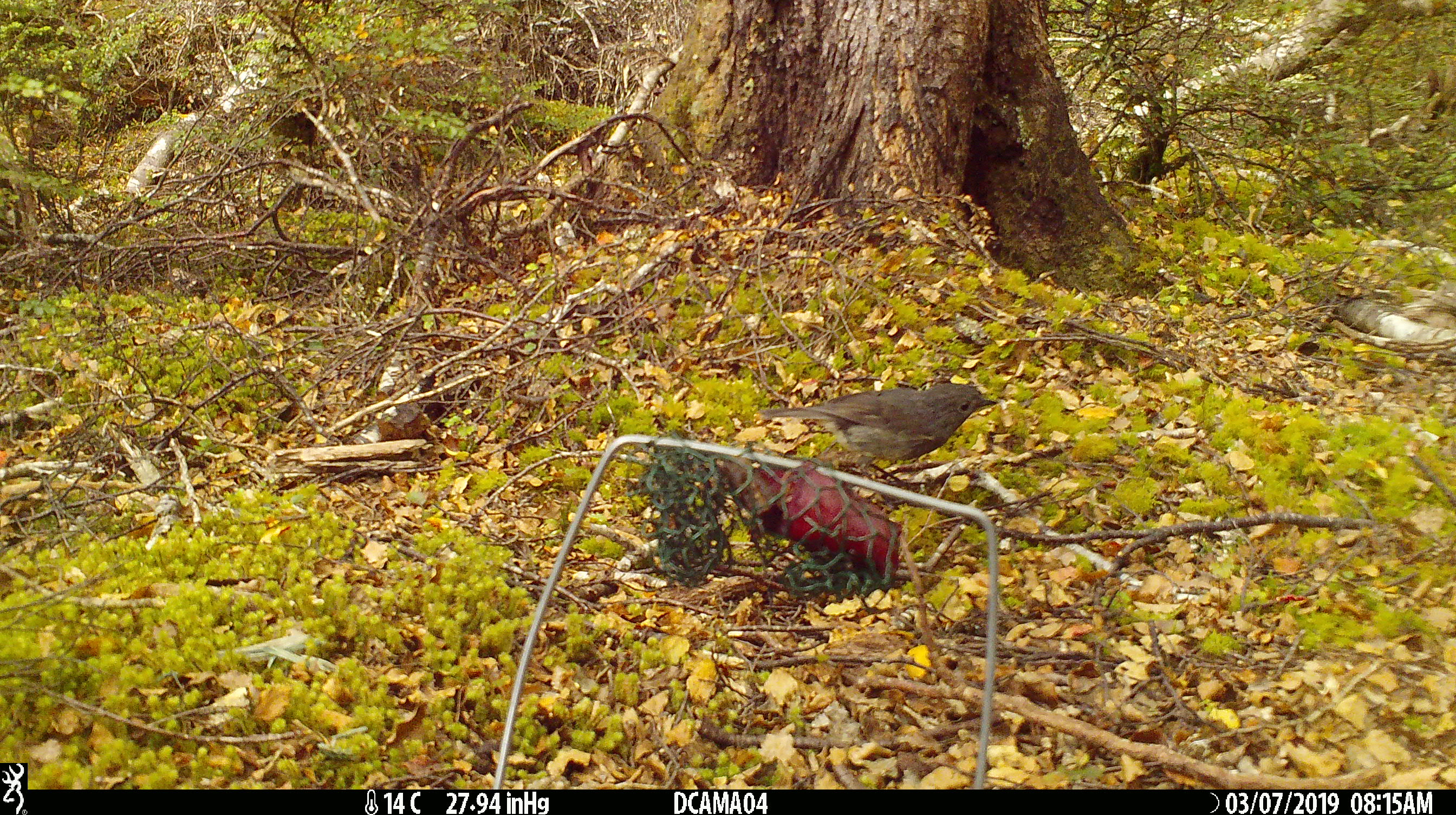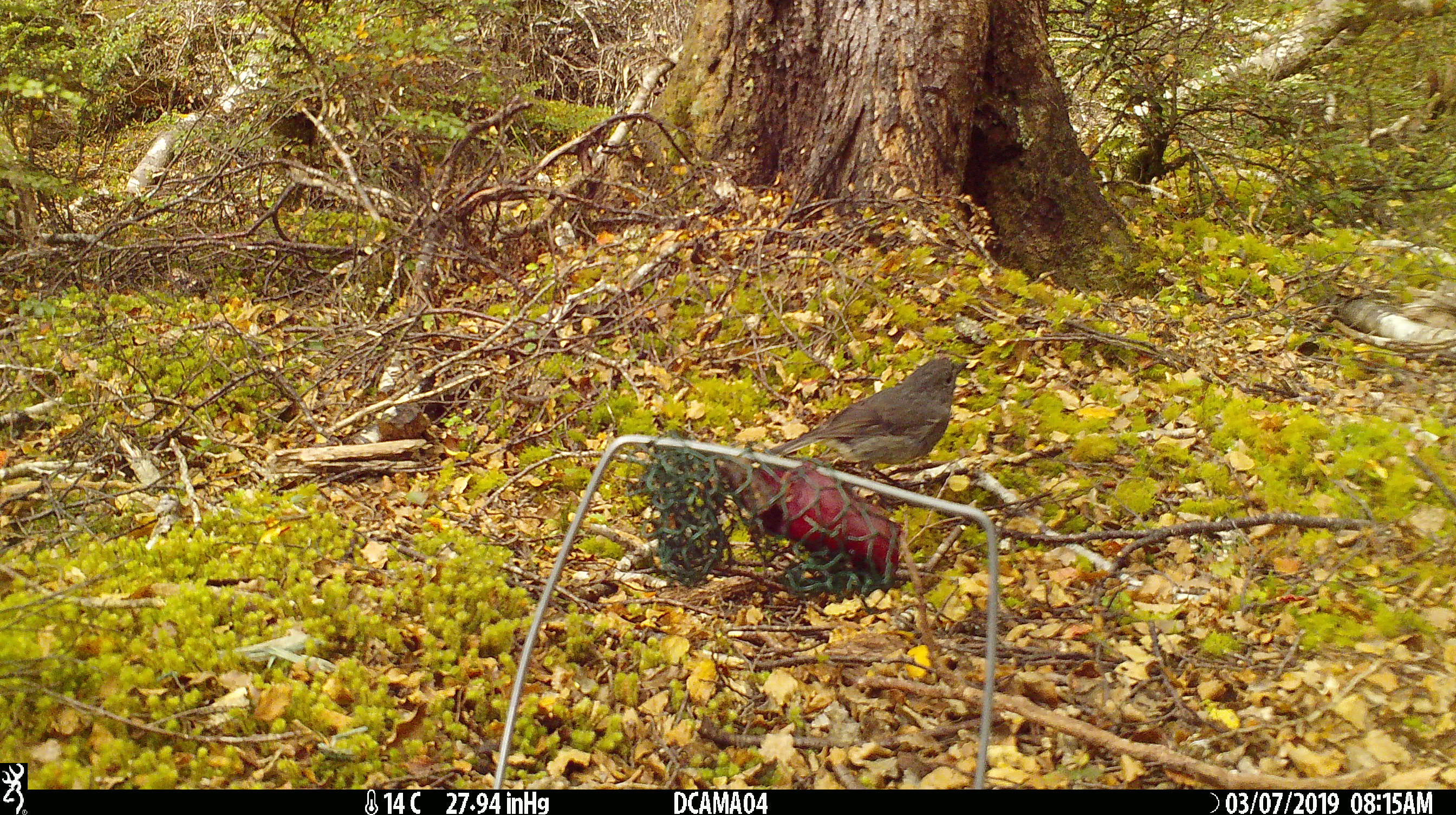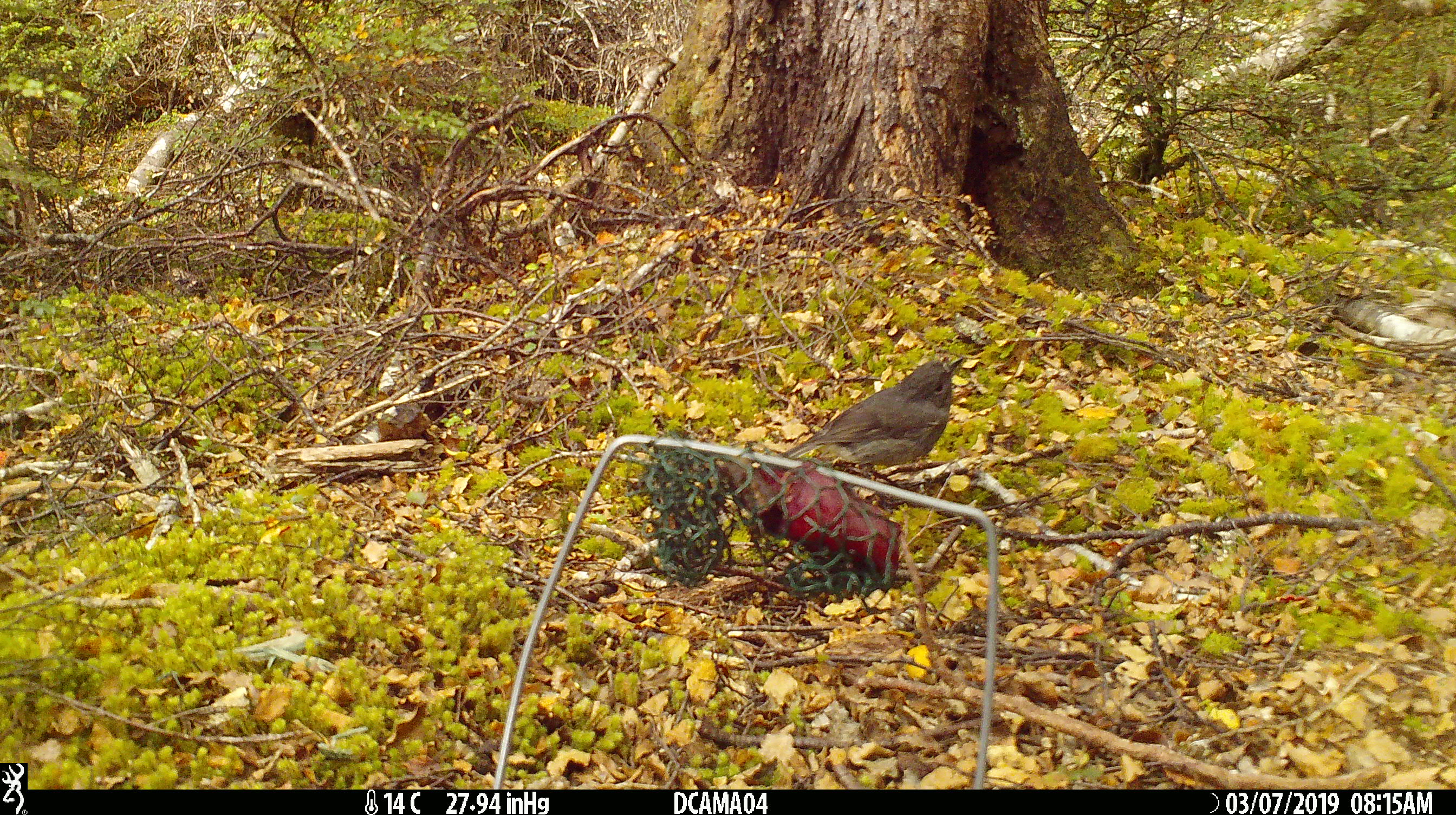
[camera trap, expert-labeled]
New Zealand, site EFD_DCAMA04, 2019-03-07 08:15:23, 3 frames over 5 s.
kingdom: Animalia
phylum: Chordata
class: Aves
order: Passeriformes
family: Petroicidae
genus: Petroica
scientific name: Petroica australis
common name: new zealand robin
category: robin